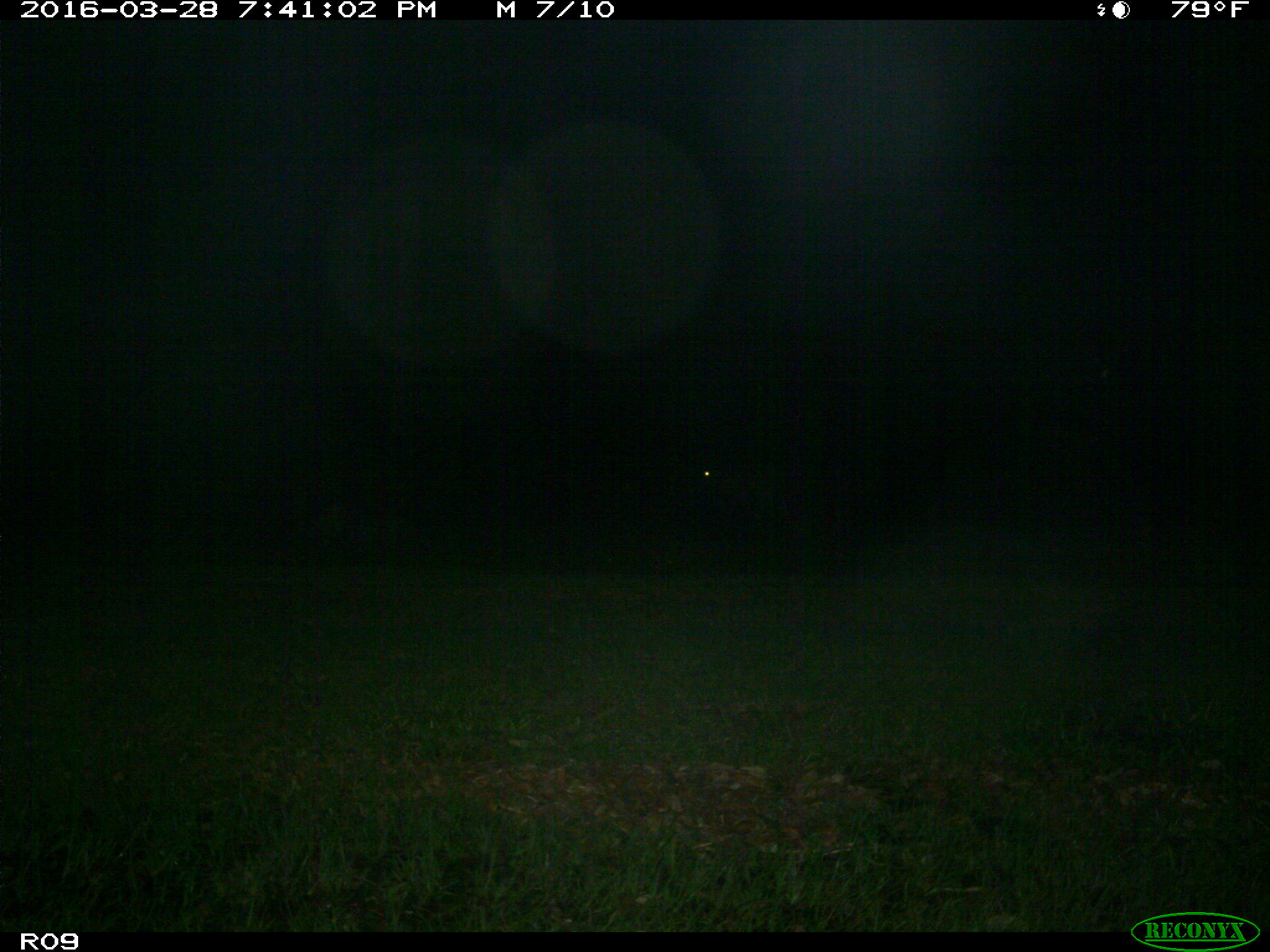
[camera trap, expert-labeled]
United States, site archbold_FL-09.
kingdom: Animalia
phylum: Chordata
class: Mammalia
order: Artiodactyla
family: Bovidae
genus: Bos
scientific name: Bos taurus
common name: domestic cow